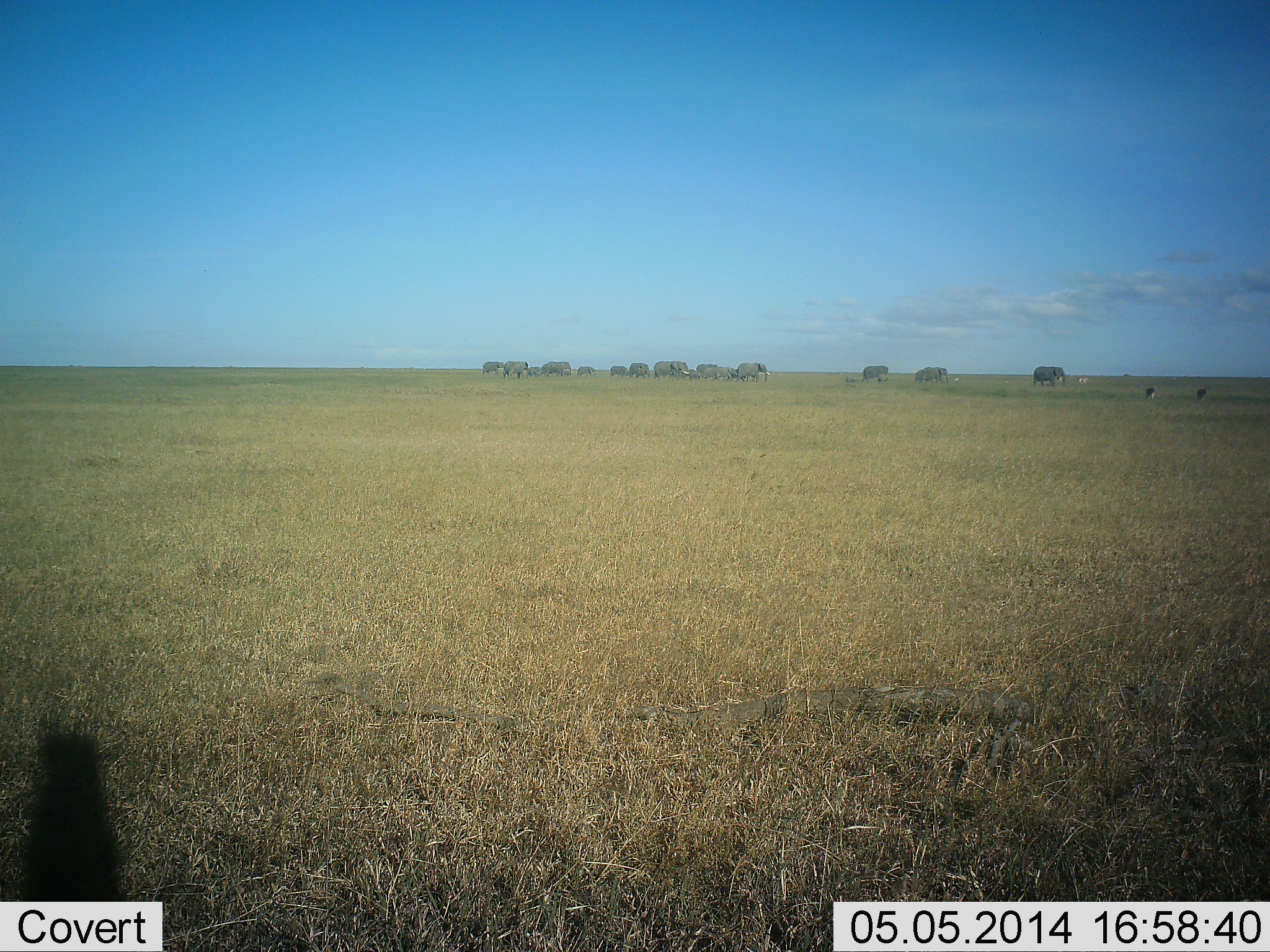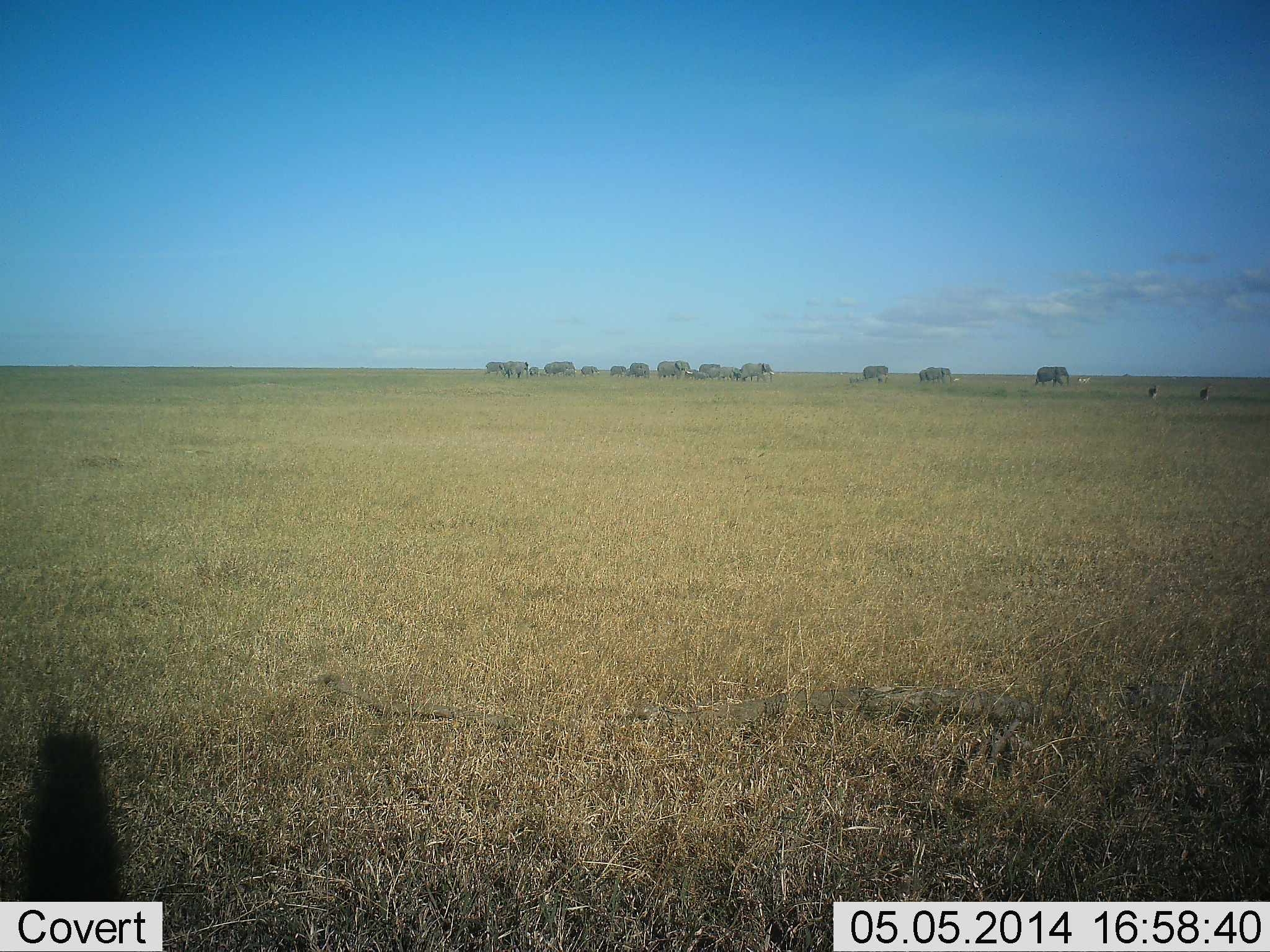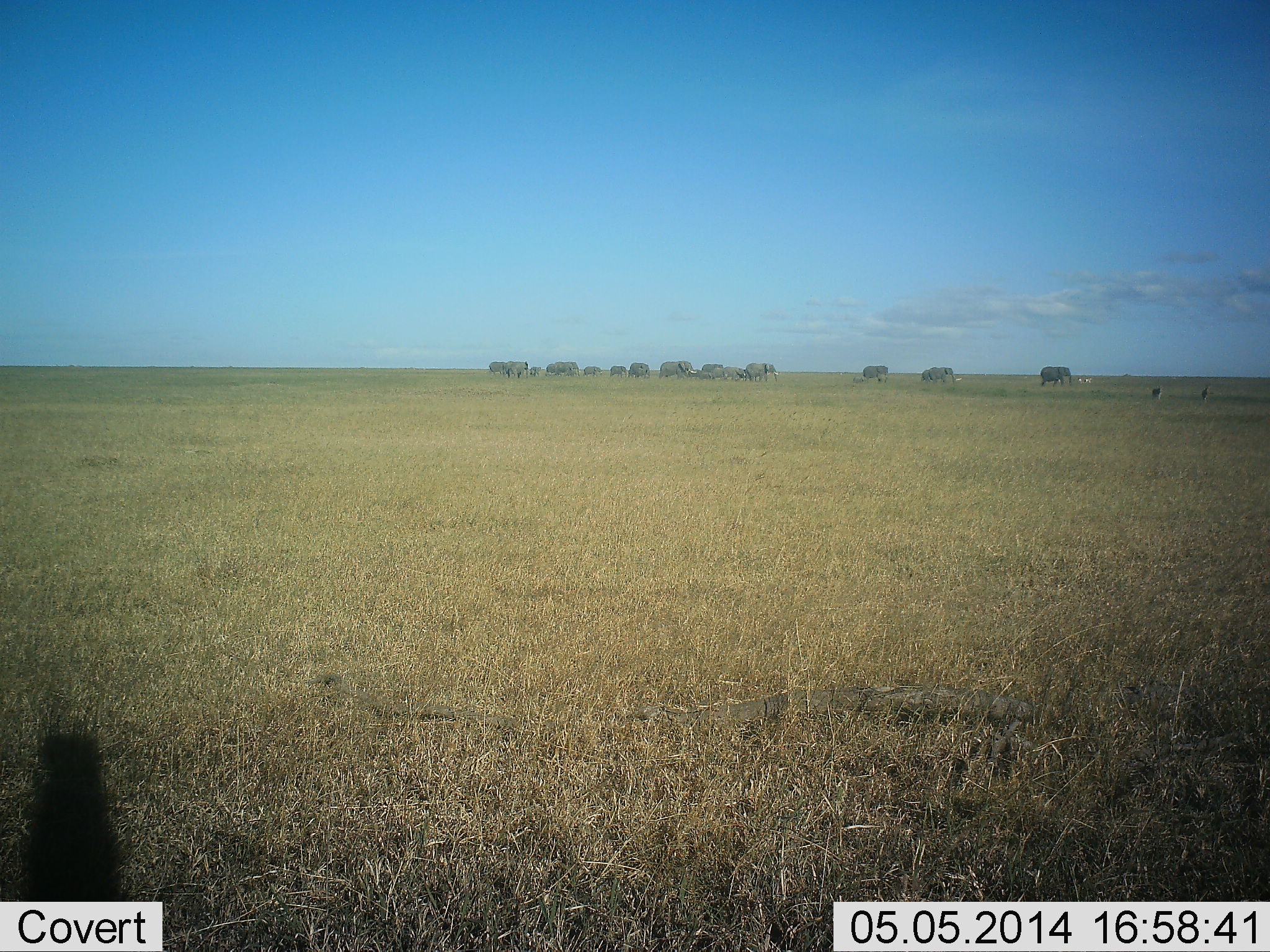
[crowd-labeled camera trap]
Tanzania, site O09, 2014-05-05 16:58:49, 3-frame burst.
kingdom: Animalia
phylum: Chordata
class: Mammalia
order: Proboscidea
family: Elephantidae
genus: Loxodonta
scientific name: Loxodonta africana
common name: african bush elephant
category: elephant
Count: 11-50.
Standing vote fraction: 8%.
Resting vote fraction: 0%.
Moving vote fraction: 92%.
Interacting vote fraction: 0%.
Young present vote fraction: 23%.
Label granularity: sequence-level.